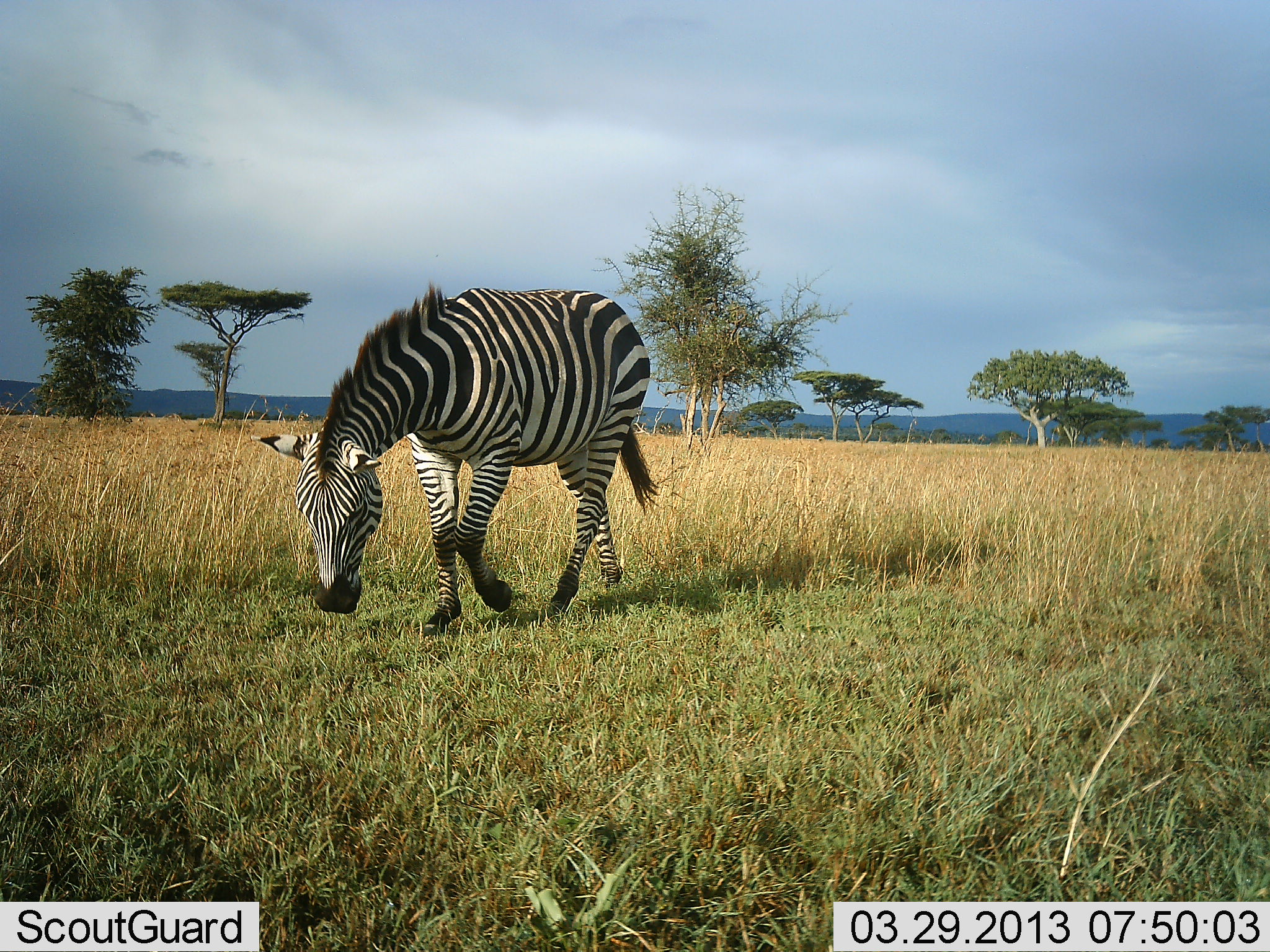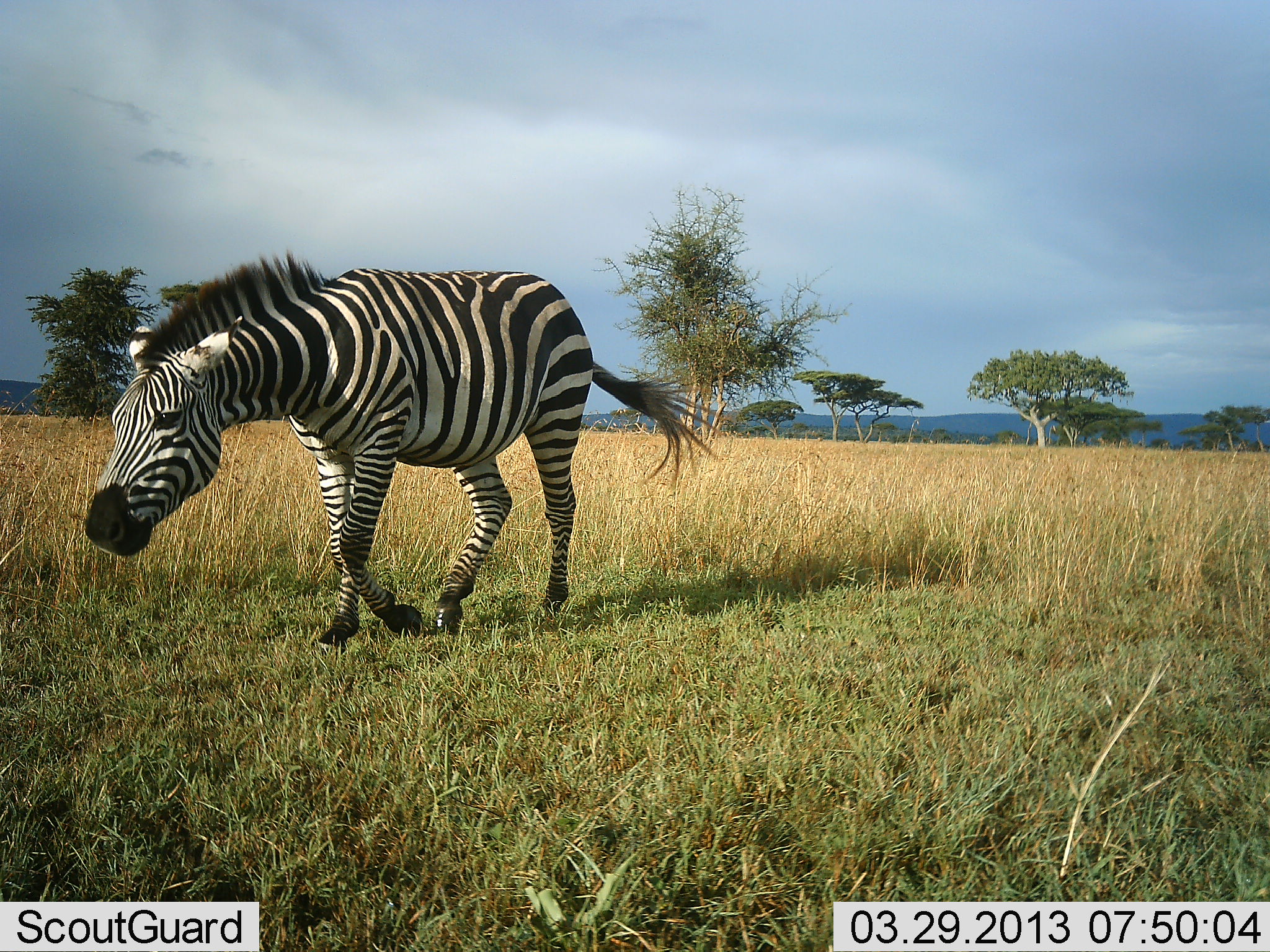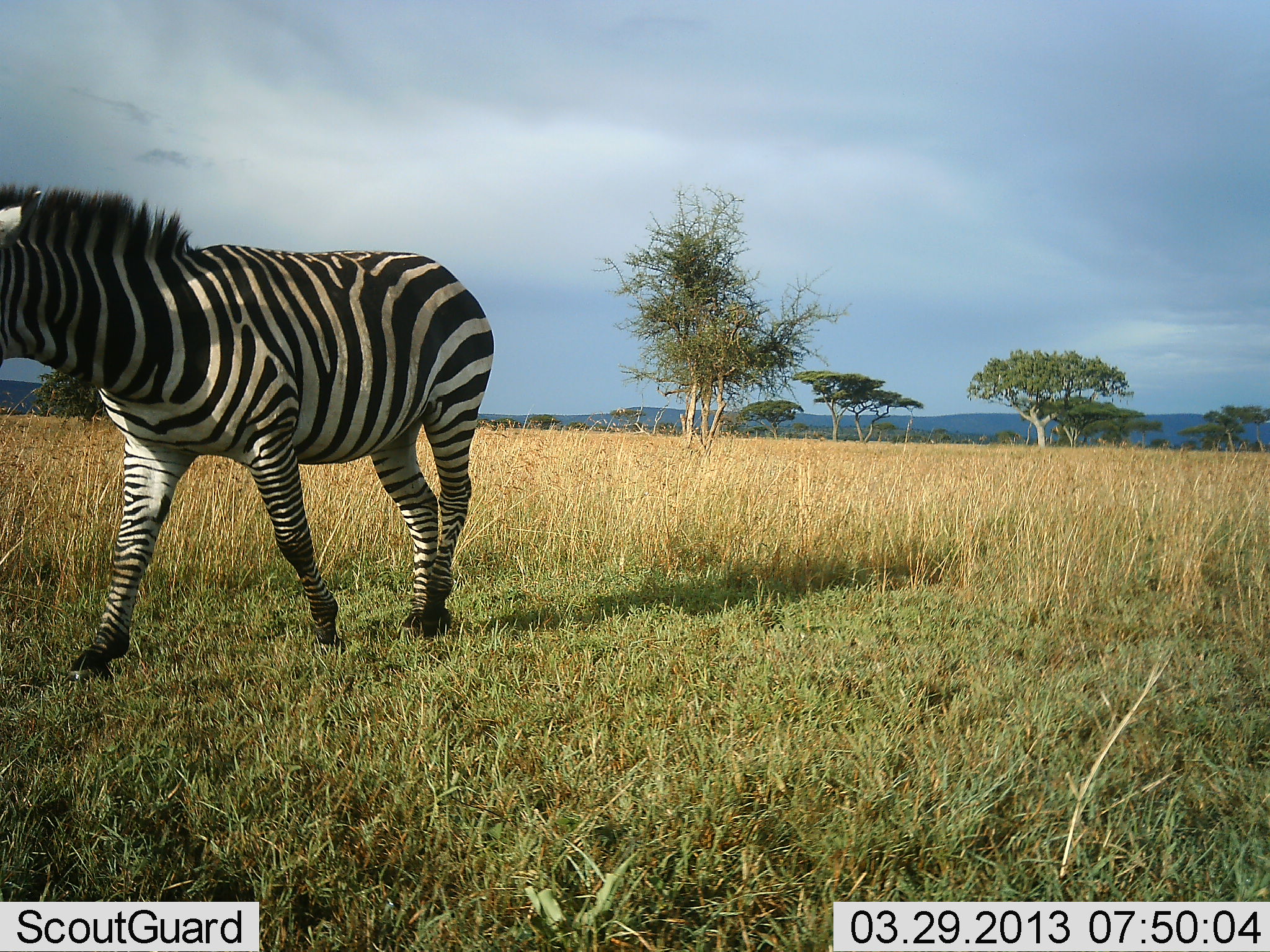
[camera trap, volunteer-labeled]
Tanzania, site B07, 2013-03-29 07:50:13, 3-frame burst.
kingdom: Animalia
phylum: Chordata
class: Mammalia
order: Perissodactyla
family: Equidae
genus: Equus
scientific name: Equus quagga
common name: plains zebra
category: zebra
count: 1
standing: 0%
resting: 0%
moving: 100%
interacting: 0%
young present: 0%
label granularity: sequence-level